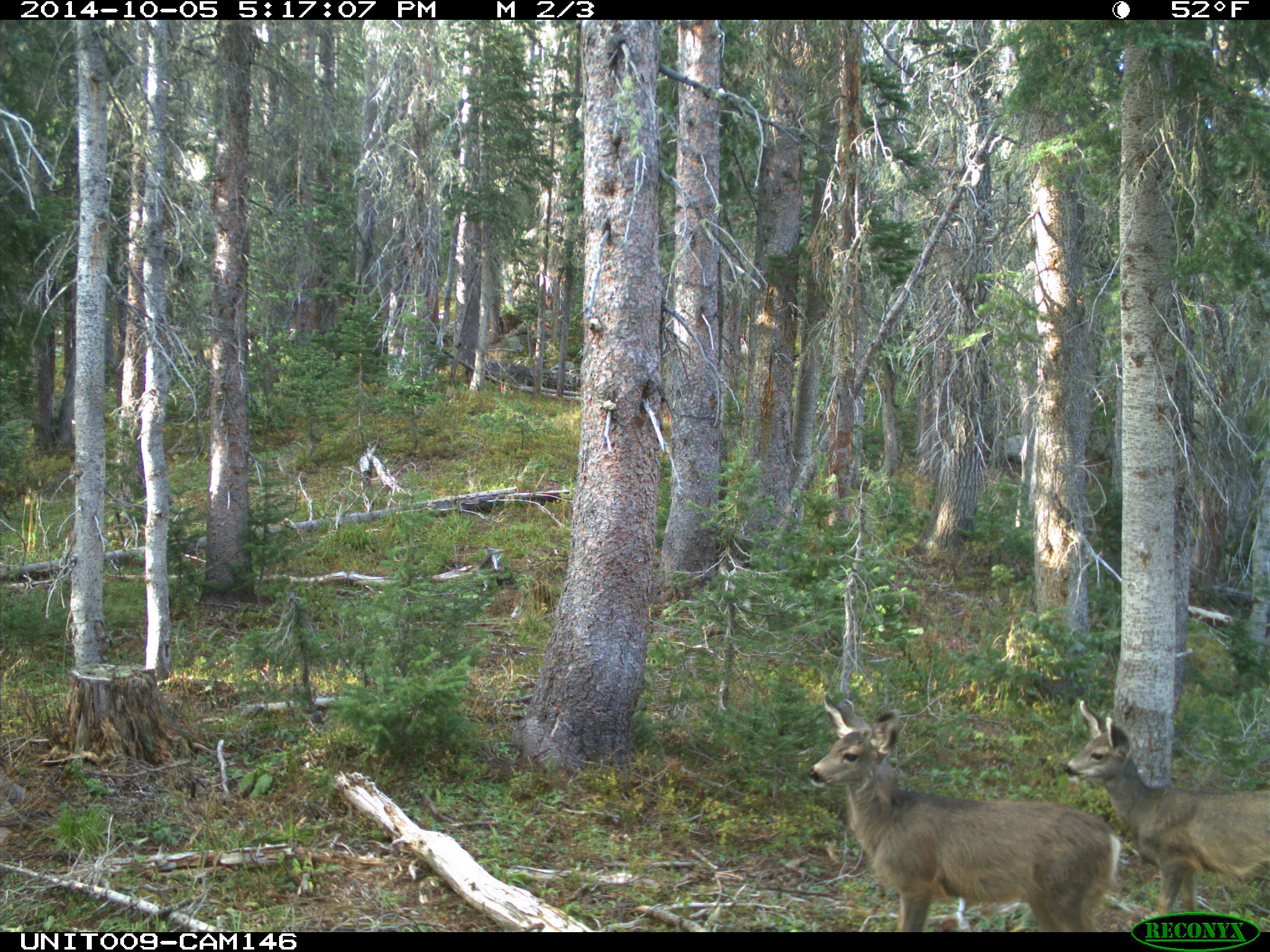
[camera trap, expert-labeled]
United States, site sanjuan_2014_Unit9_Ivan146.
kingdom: Animalia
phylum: Chordata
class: Mammalia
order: Artiodactyla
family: Cervidae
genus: Odocoileus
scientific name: Odocoileus hemionus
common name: mule deer